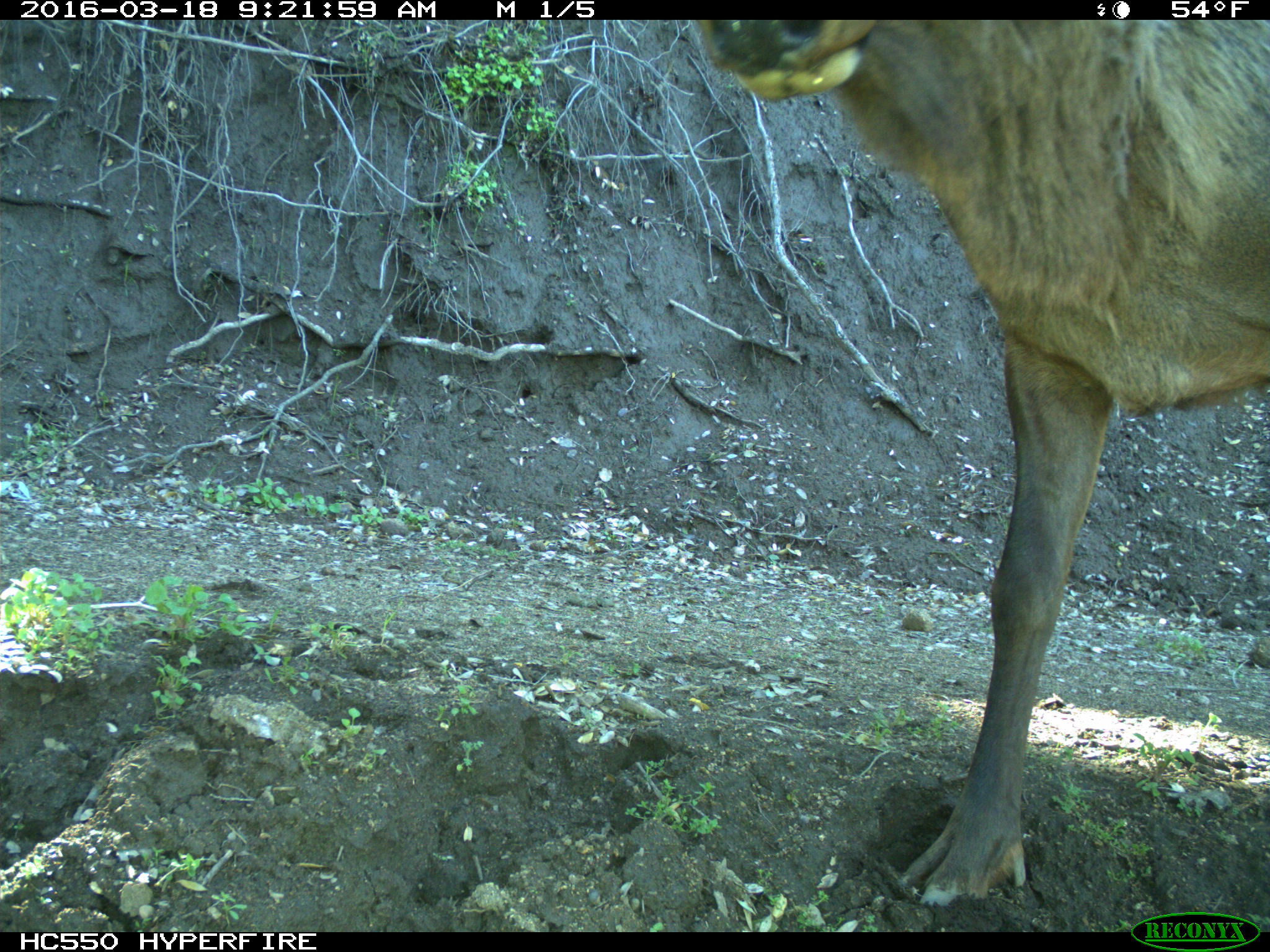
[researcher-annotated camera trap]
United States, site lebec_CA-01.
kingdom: Animalia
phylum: Chordata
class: Mammalia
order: Artiodactyla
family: Cervidae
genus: Cervus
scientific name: Cervus canadensis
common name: elk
Cervus canadensis (elk).